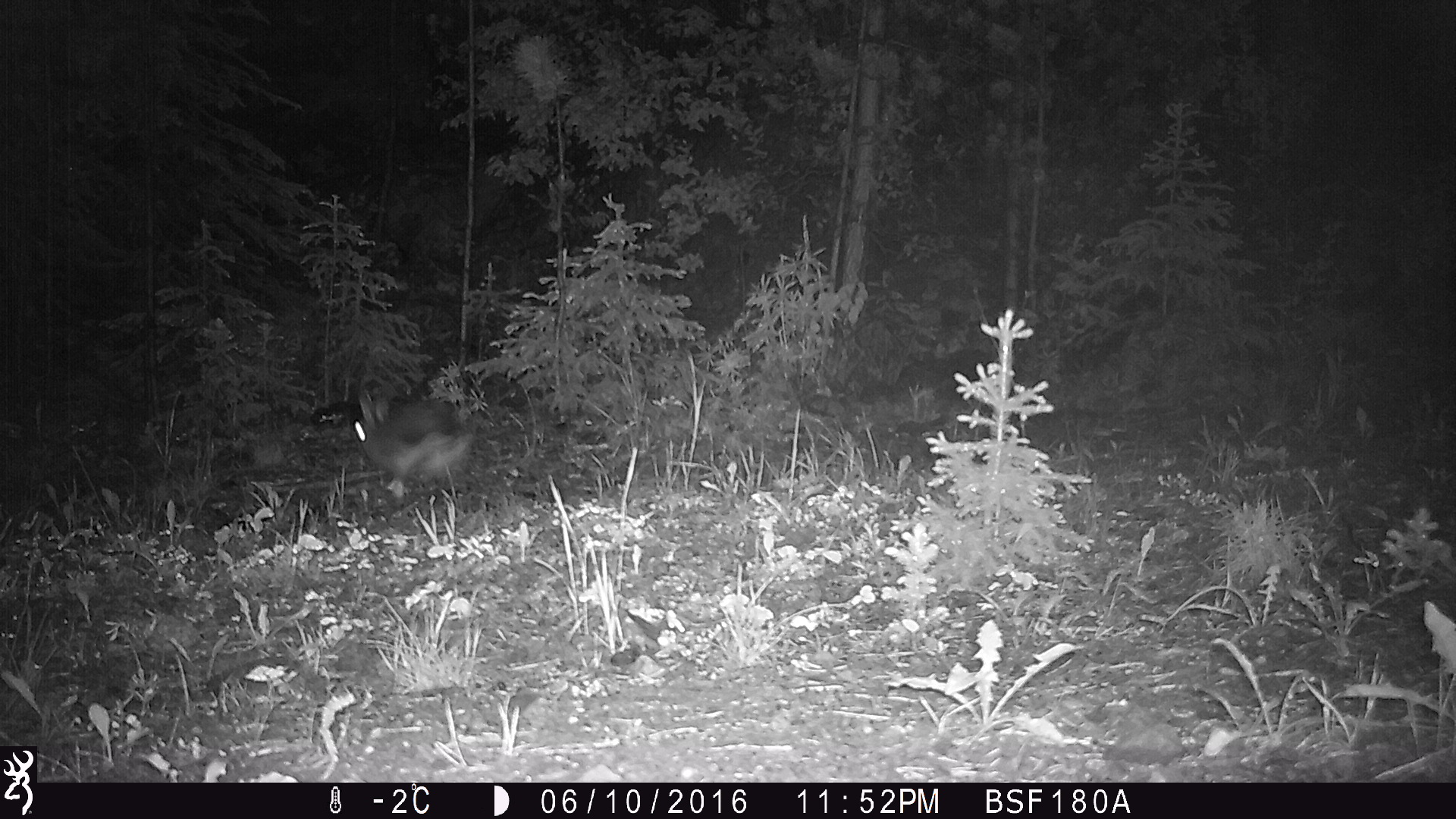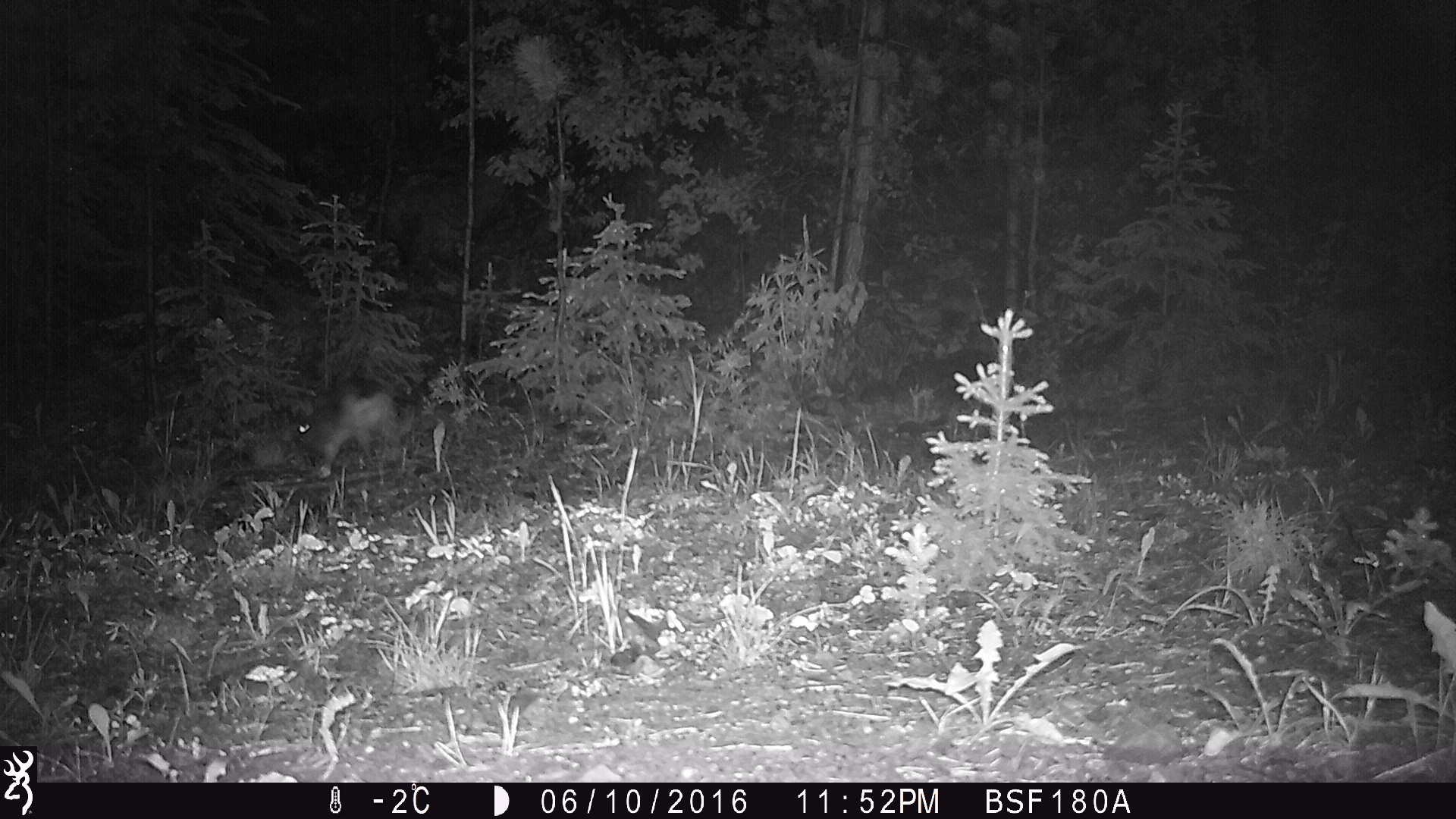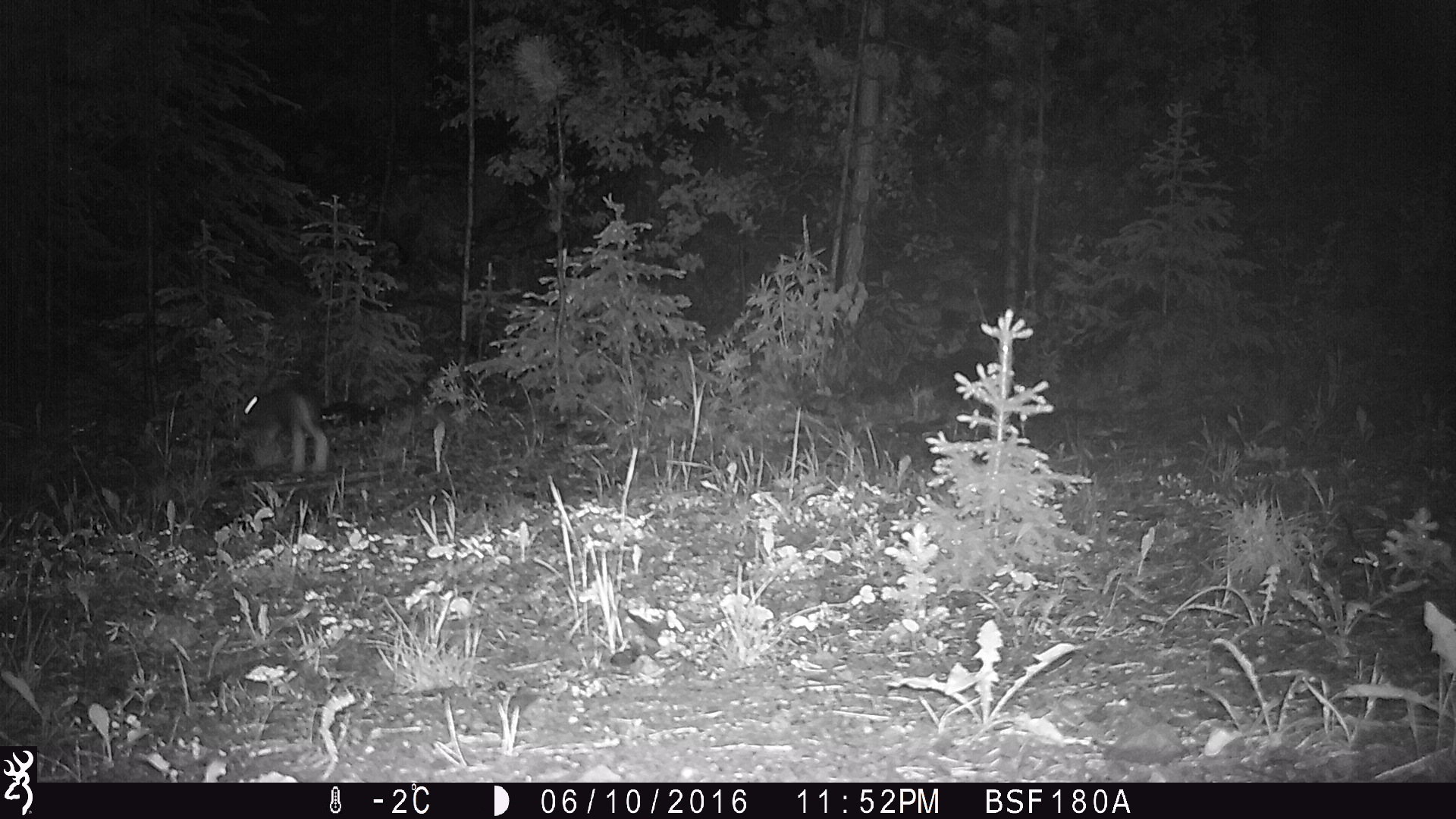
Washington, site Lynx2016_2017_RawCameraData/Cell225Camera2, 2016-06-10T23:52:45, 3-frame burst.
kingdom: Animalia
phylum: Chordata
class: Mammalia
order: Lagomorpha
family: Leporidae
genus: Lepus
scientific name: Lepus americanus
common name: snowshoe hare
Lepus americanus (snowshoe hare). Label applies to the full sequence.